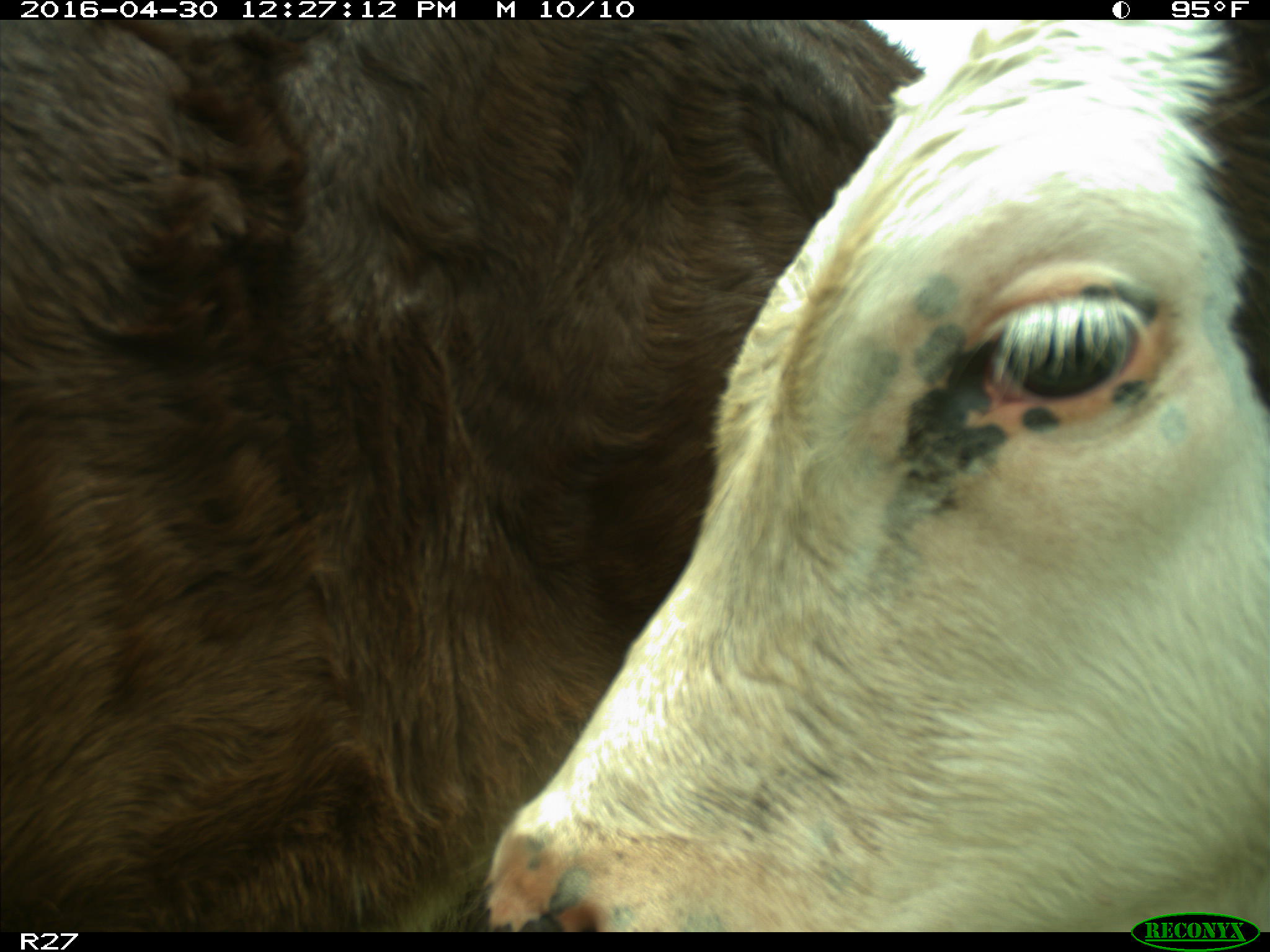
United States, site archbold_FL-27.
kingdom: Animalia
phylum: Chordata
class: Mammalia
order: Artiodactyla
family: Bovidae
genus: Bos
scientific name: Bos taurus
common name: domestic cow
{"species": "Bos taurus (domestic cow)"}